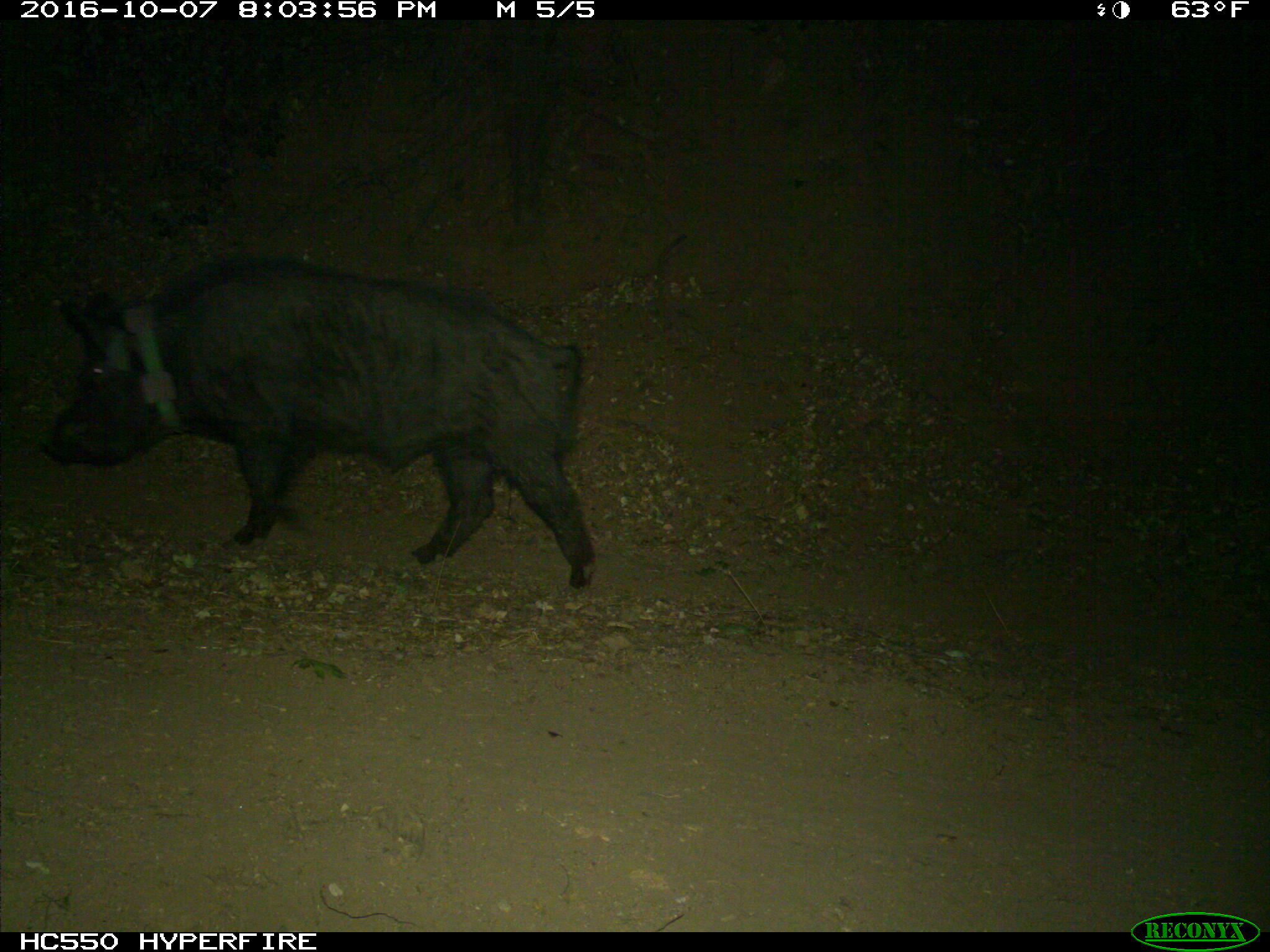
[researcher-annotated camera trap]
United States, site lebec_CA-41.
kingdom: Animalia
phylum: Chordata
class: Mammalia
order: Artiodactyla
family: Suidae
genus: Sus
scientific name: Sus scrofa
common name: wild boar